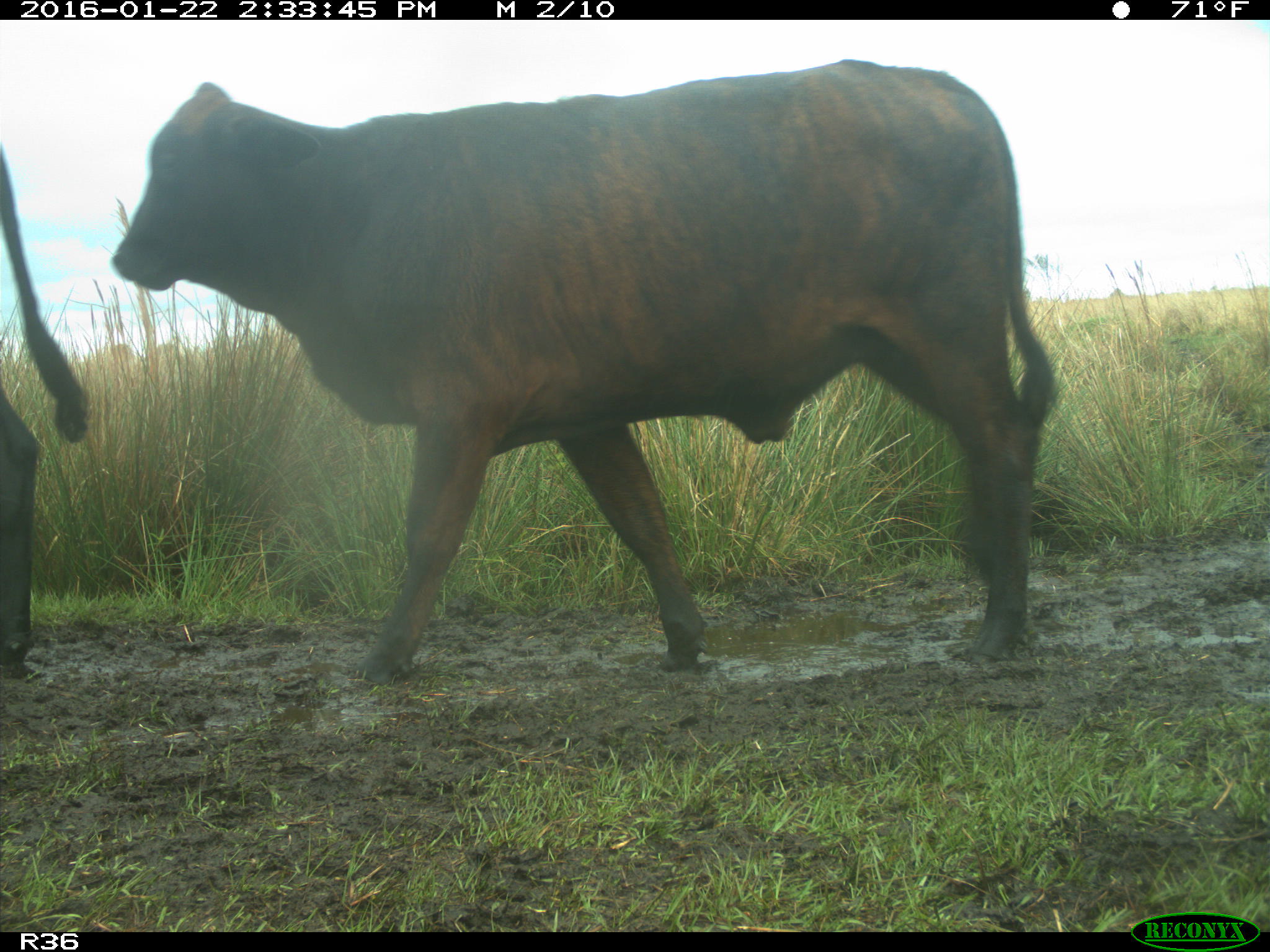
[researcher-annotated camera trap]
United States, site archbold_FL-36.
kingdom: Animalia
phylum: Chordata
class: Mammalia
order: Artiodactyla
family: Bovidae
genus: Bos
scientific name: Bos taurus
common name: domestic cow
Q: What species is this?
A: Bos taurus (domestic cow).